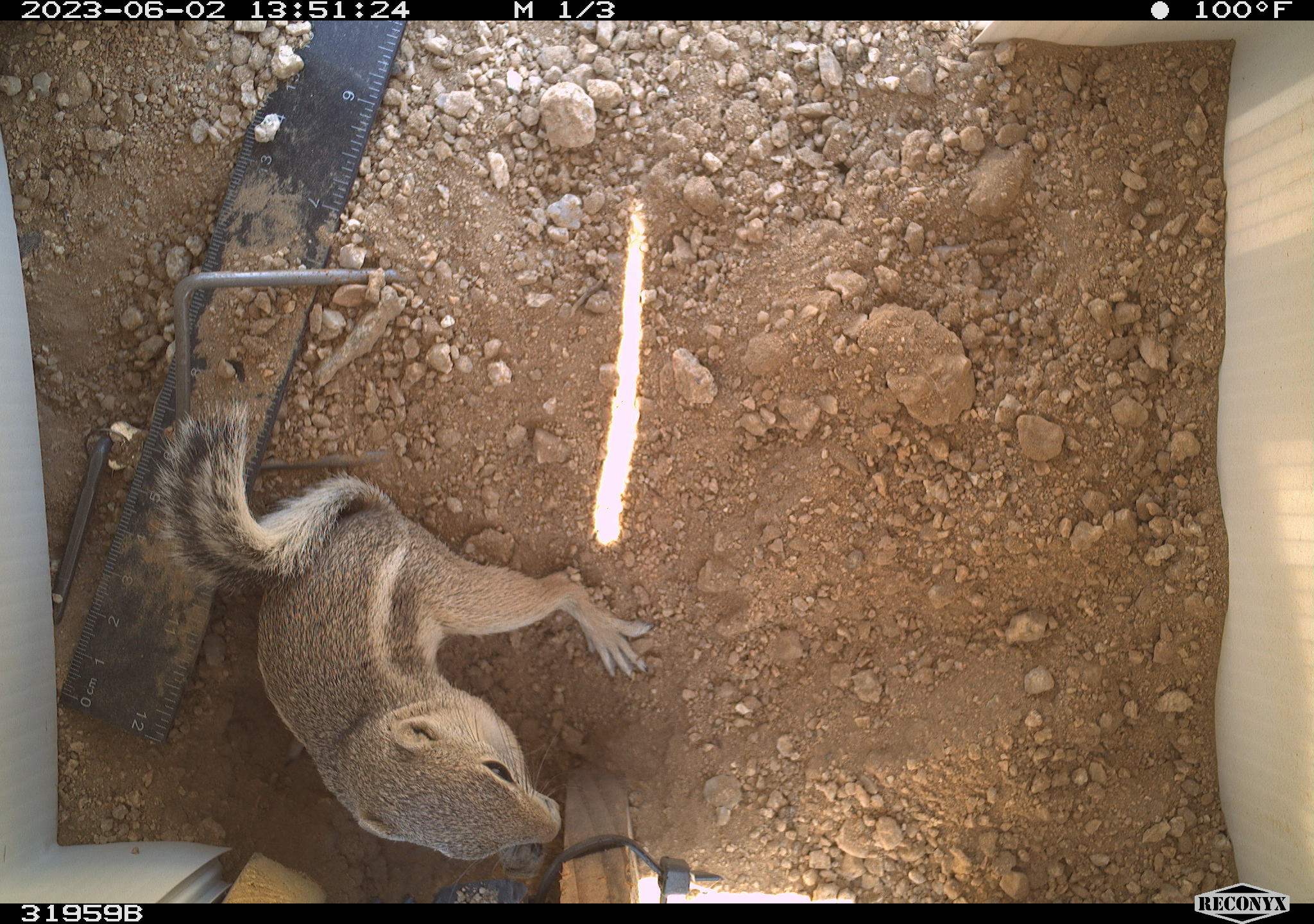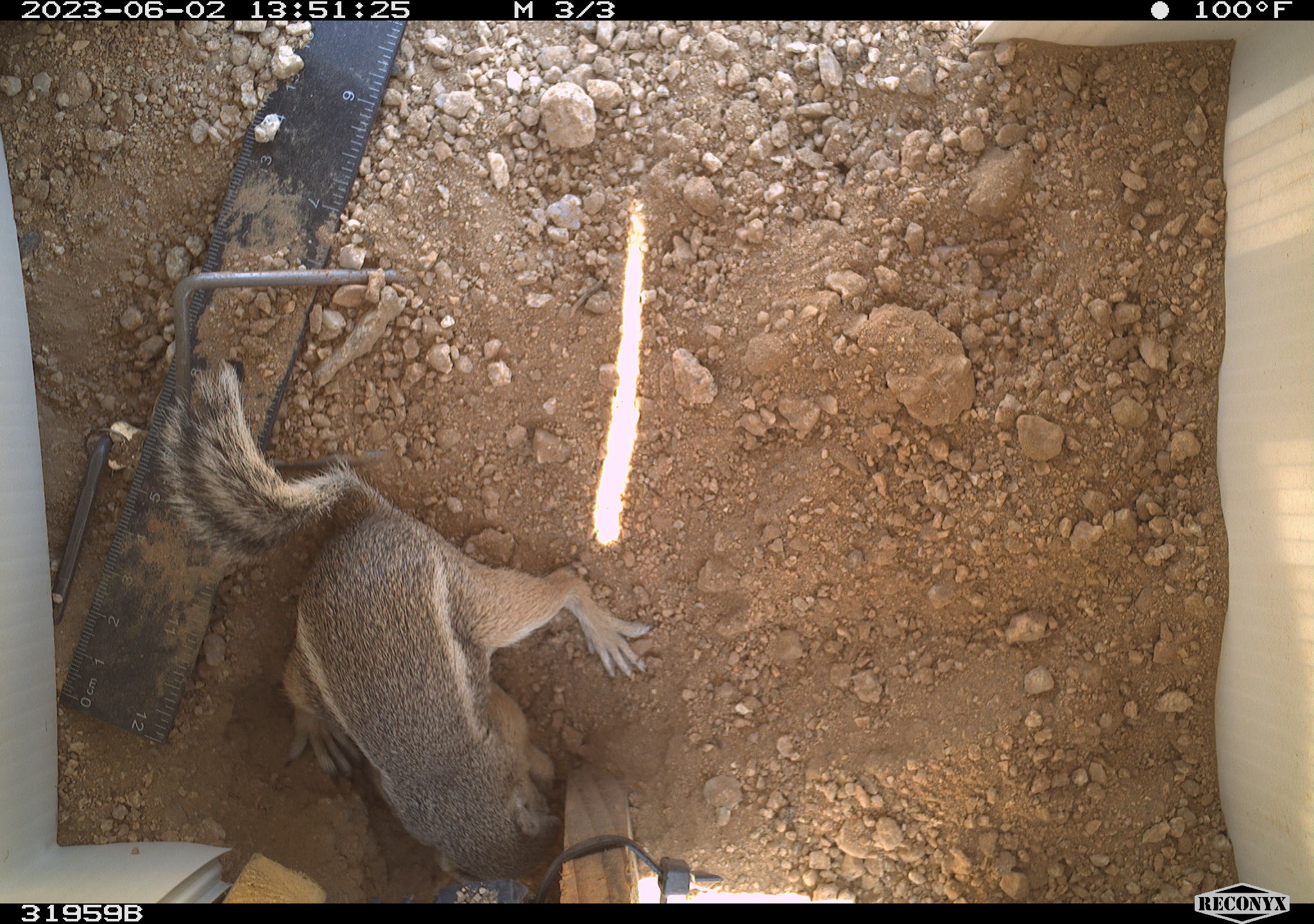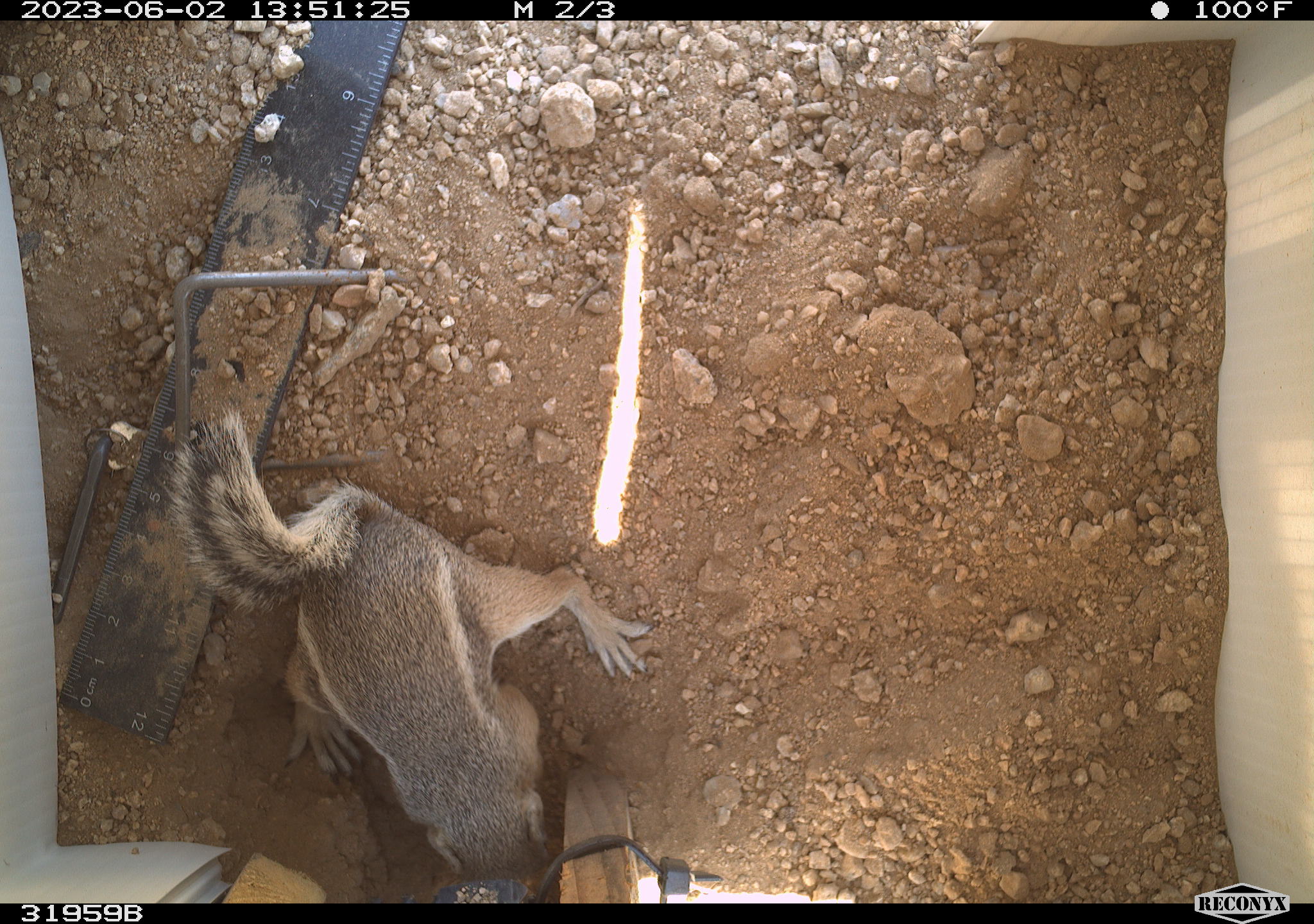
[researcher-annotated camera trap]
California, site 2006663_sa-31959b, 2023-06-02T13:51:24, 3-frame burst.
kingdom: Animalia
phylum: Chordata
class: Mammalia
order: Rodentia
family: Sciuridae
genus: Ammospermophilus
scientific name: Ammospermophilus leucurus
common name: white-tailed antelope squirrel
White-tailed antelope squirrel (Ammospermophilus leucurus).